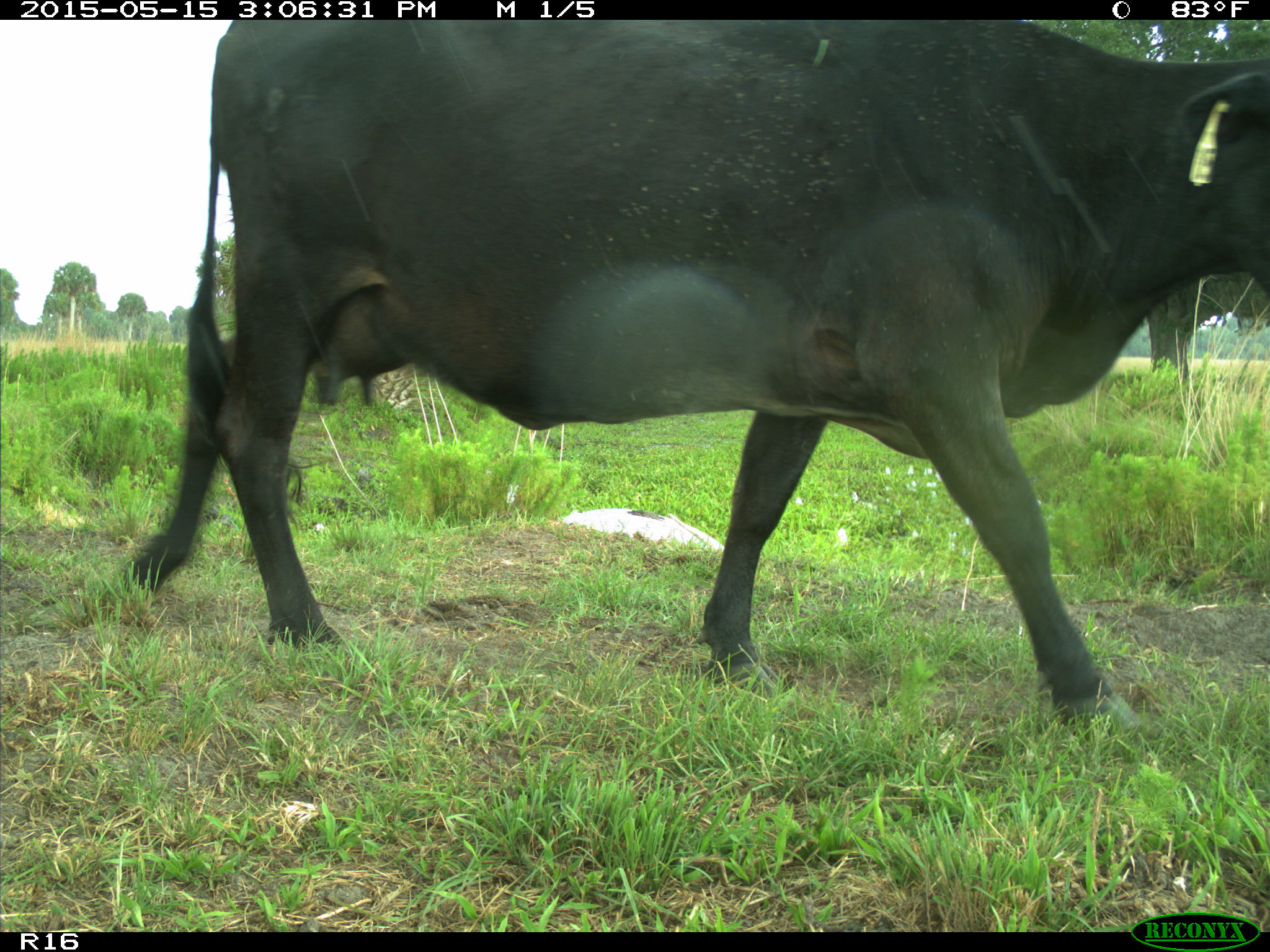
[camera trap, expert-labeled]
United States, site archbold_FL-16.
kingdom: Animalia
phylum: Chordata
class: Mammalia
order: Artiodactyla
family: Bovidae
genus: Bos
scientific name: Bos taurus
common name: domestic cow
Bos taurus (domestic cow).